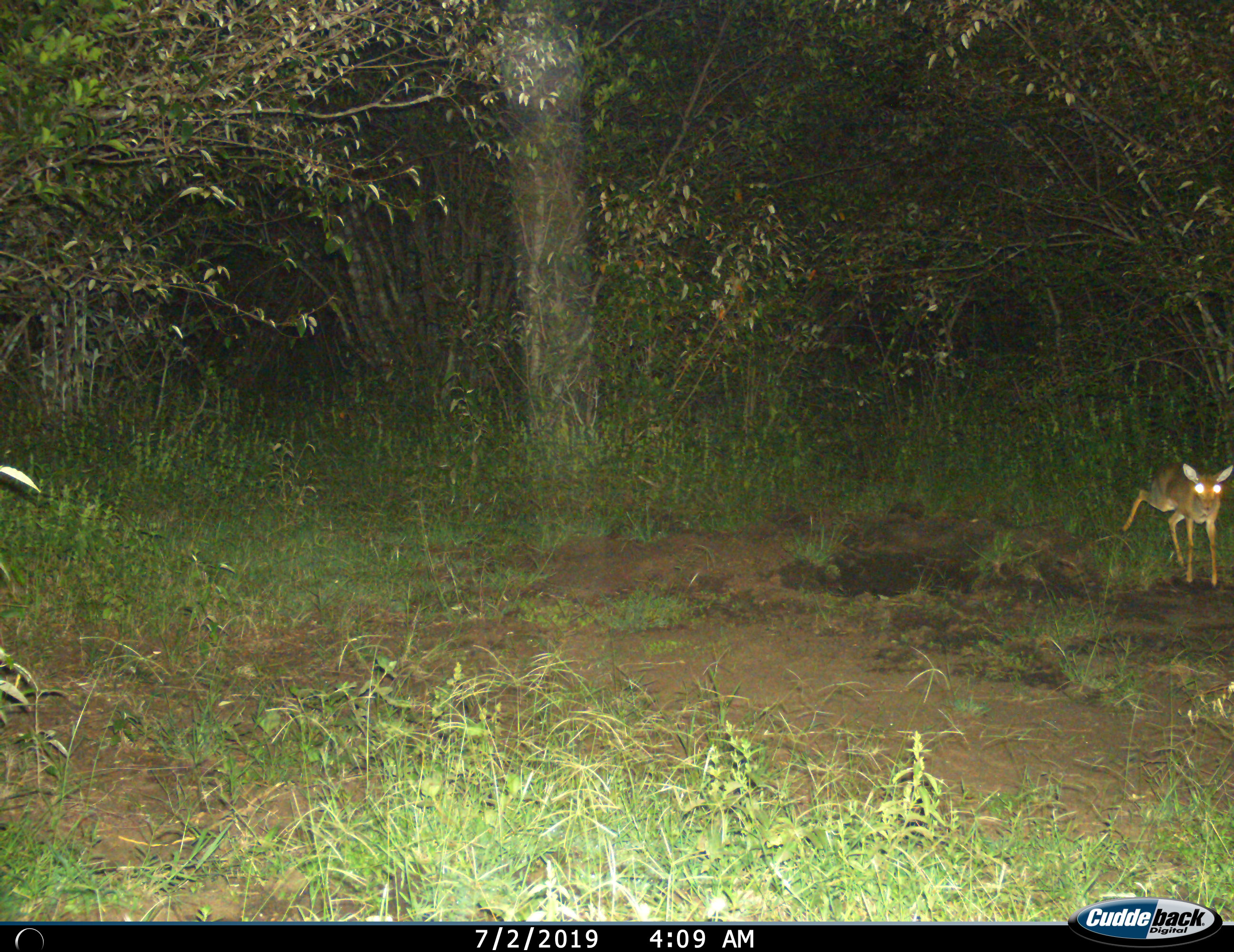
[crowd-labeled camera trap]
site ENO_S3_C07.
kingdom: Animalia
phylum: Chordata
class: Mammalia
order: Artiodactyla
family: Bovidae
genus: Madoqua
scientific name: Madoqua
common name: dik-dik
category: dikdik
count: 1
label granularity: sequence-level